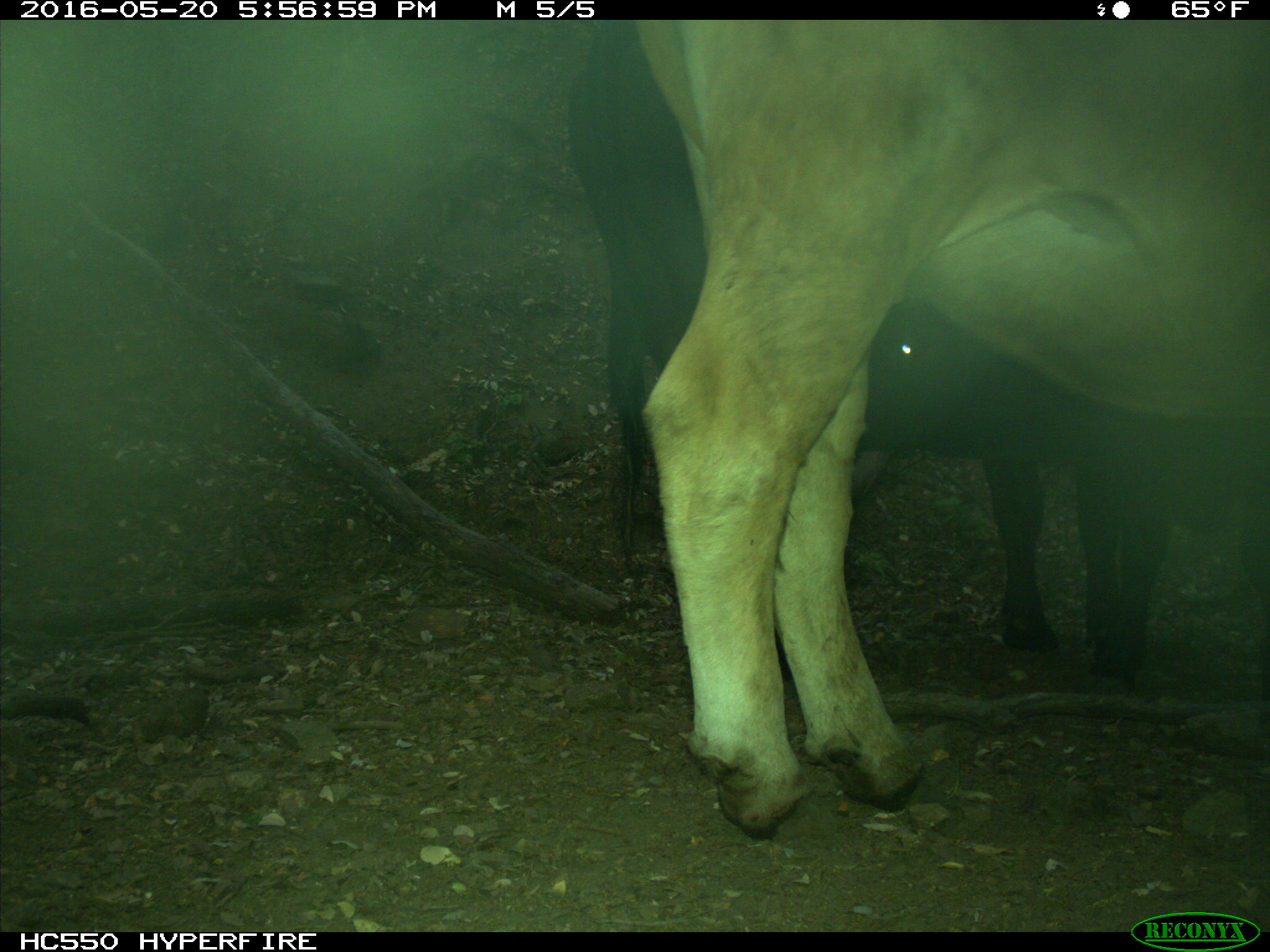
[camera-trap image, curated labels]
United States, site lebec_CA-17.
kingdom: Animalia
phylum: Chordata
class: Mammalia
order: Artiodactyla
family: Bovidae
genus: Bos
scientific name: Bos taurus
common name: domestic cow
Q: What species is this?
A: Bos taurus (domestic cow).